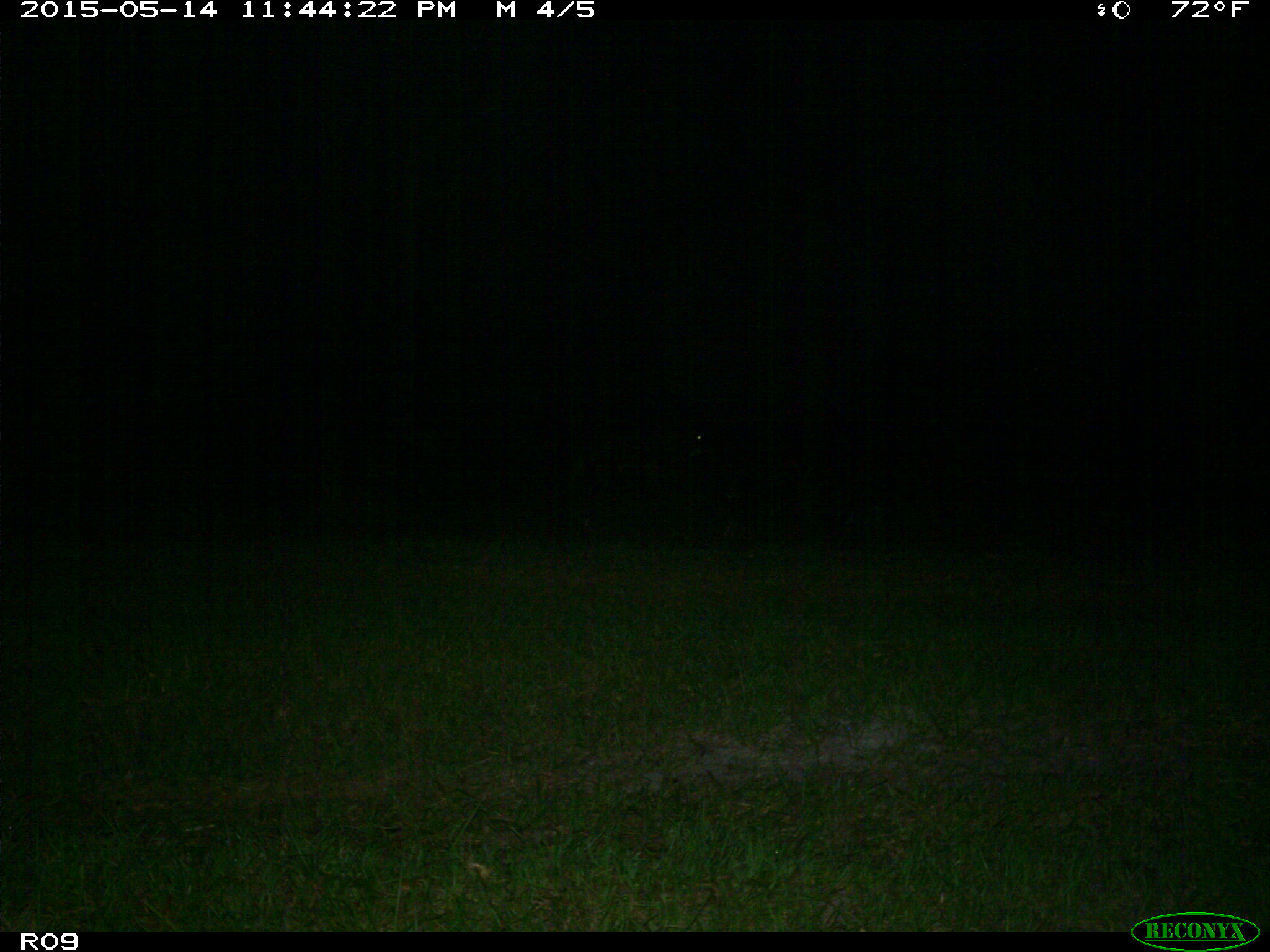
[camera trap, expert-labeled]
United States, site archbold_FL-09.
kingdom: Animalia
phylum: Chordata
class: Mammalia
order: Artiodactyla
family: Bovidae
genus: Bos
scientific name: Bos taurus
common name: domestic cow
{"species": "Bos taurus (domestic cow)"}